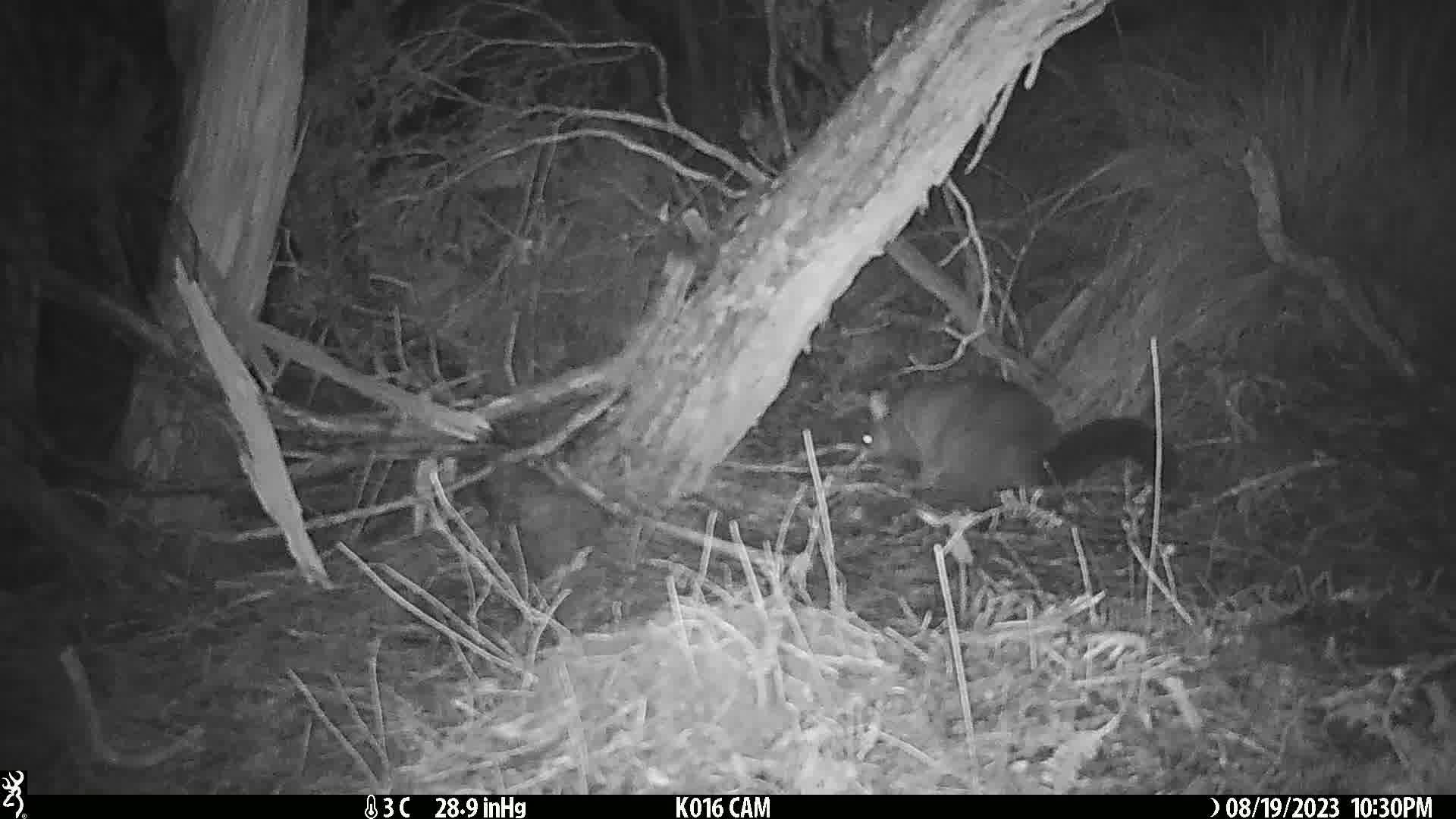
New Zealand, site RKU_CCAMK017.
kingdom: Animalia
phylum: Chordata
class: Mammalia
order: Diprotodontia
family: Phalangeridae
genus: Trichosurus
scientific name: Trichosurus vulpecula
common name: common brushtail possum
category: possum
Possum (common brushtail possum) (Trichosurus vulpecula).